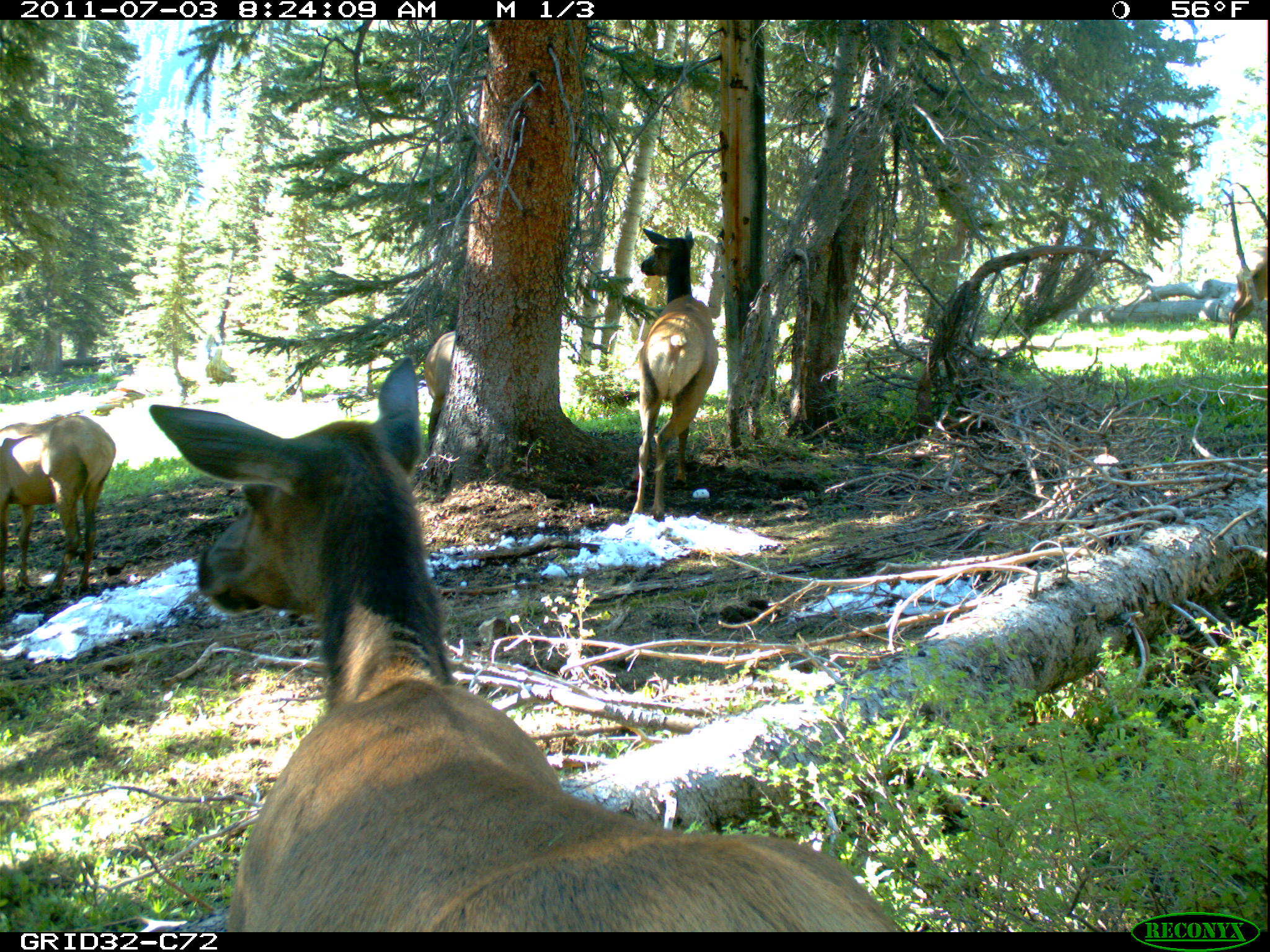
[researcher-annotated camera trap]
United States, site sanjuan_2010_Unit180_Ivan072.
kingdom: Animalia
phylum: Chordata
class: Mammalia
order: Artiodactyla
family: Cervidae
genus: Cervus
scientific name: Cervus elaphus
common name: red deer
Cervus elaphus (red deer).